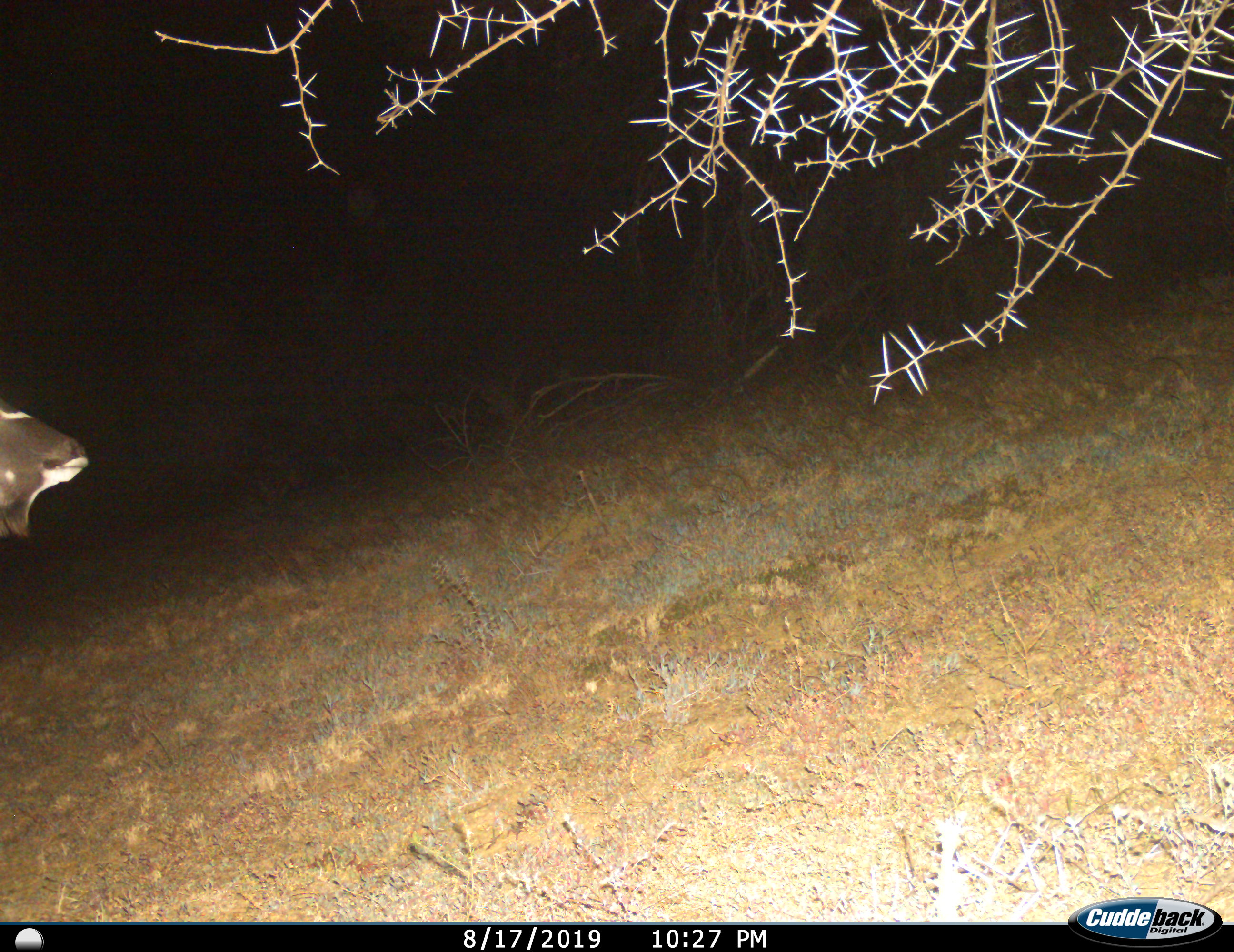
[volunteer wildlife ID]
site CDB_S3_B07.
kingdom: Animalia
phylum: Chordata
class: Mammalia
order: Artiodactyla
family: Bovidae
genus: Tragelaphus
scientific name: Tragelaphus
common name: kudu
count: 1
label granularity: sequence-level